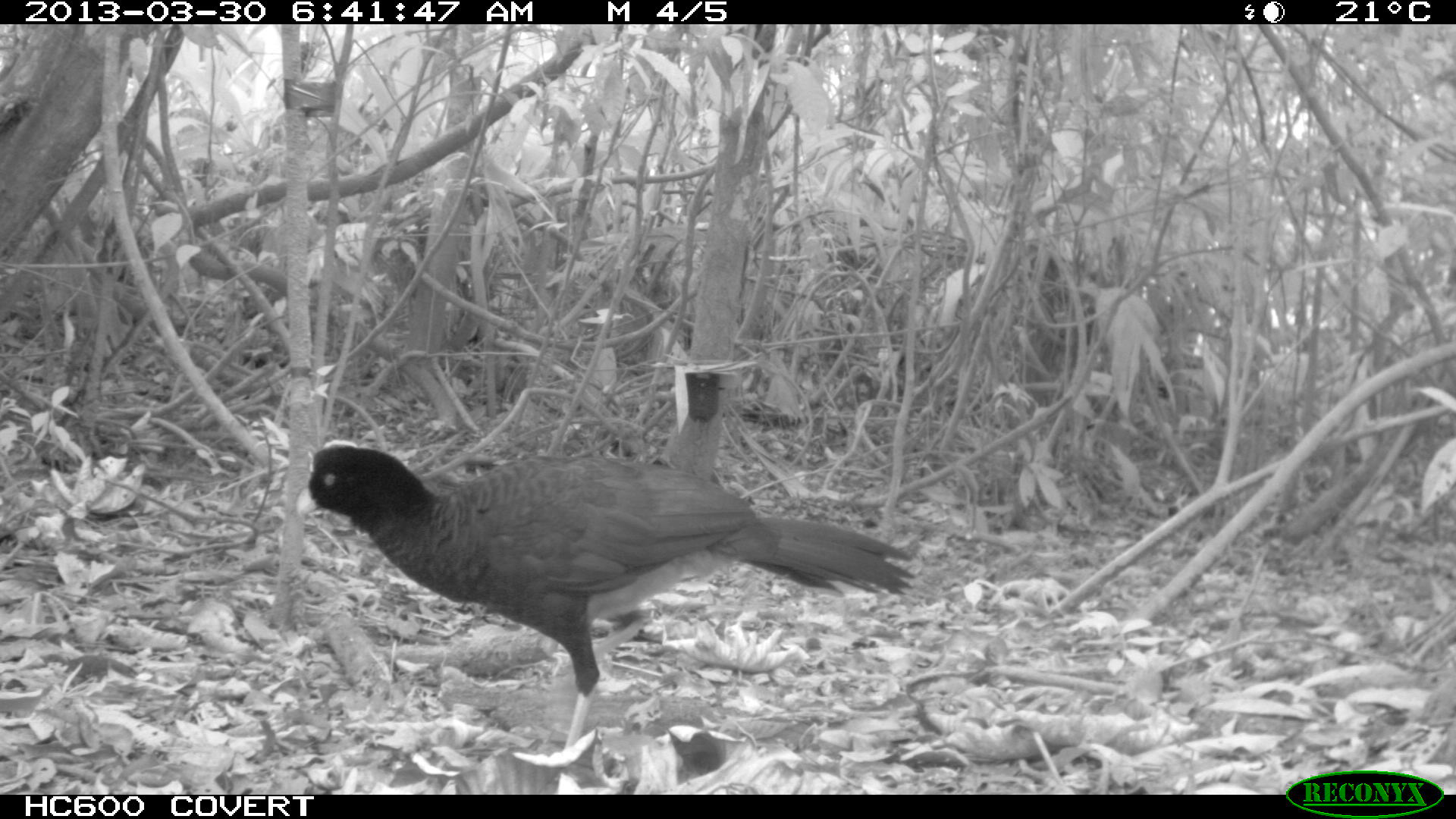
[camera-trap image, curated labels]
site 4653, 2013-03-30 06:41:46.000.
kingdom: Animalia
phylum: Chordata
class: Aves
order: Galliformes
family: Cracidae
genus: Mitu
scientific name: Mitu tomentosum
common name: crestless curassow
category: mitu tomentosa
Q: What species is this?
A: Mitu tomentosa (crestless curassow) (Mitu tomentosum).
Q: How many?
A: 1.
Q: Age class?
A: Adult.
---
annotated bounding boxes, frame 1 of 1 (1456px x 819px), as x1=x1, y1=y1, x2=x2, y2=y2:
mitu tomentosa: x1=295, y1=437, x2=917, y2=764